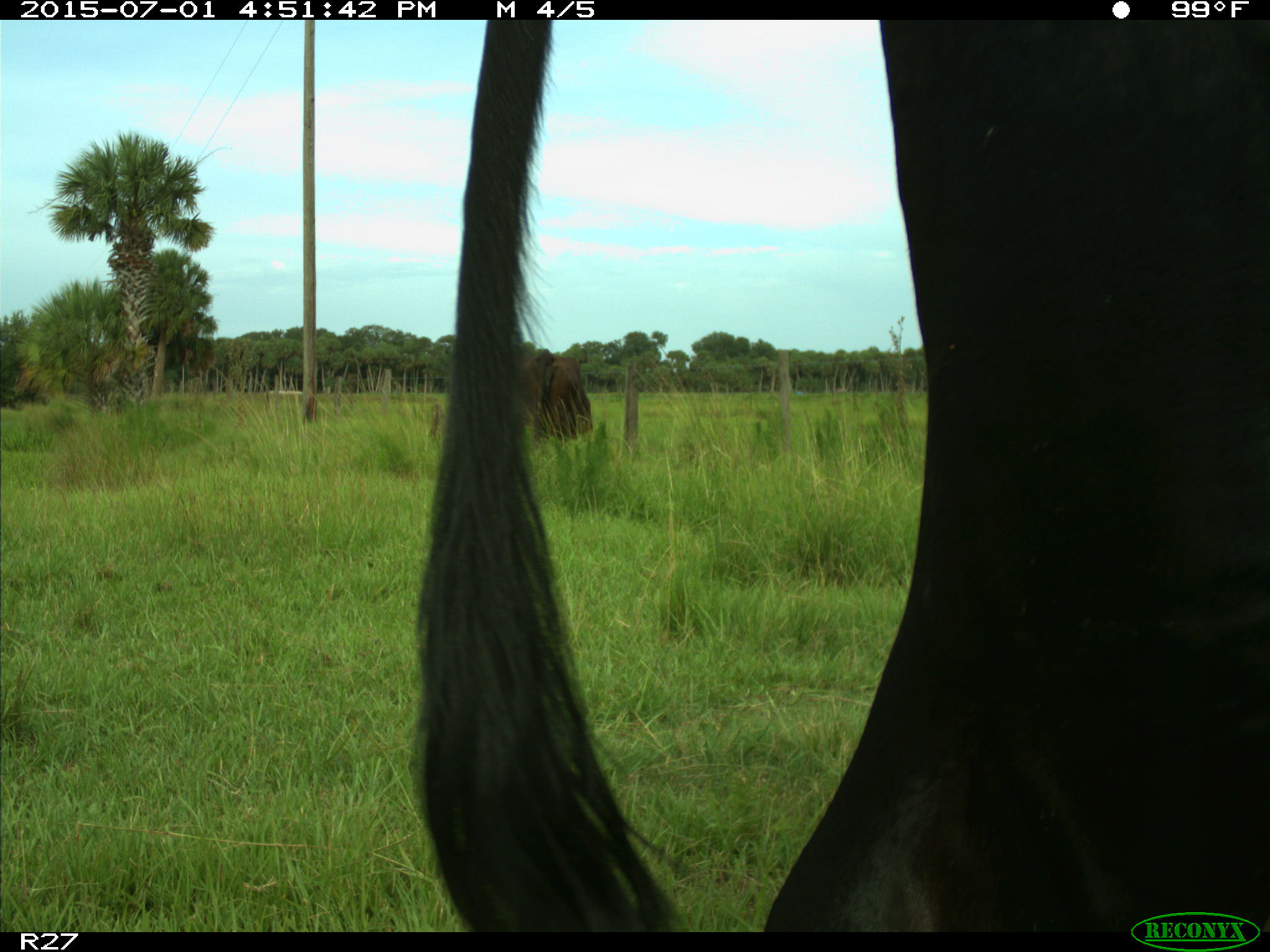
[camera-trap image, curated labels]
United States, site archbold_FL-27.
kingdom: Animalia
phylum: Chordata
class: Mammalia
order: Artiodactyla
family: Bovidae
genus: Bos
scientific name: Bos taurus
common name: domestic cow